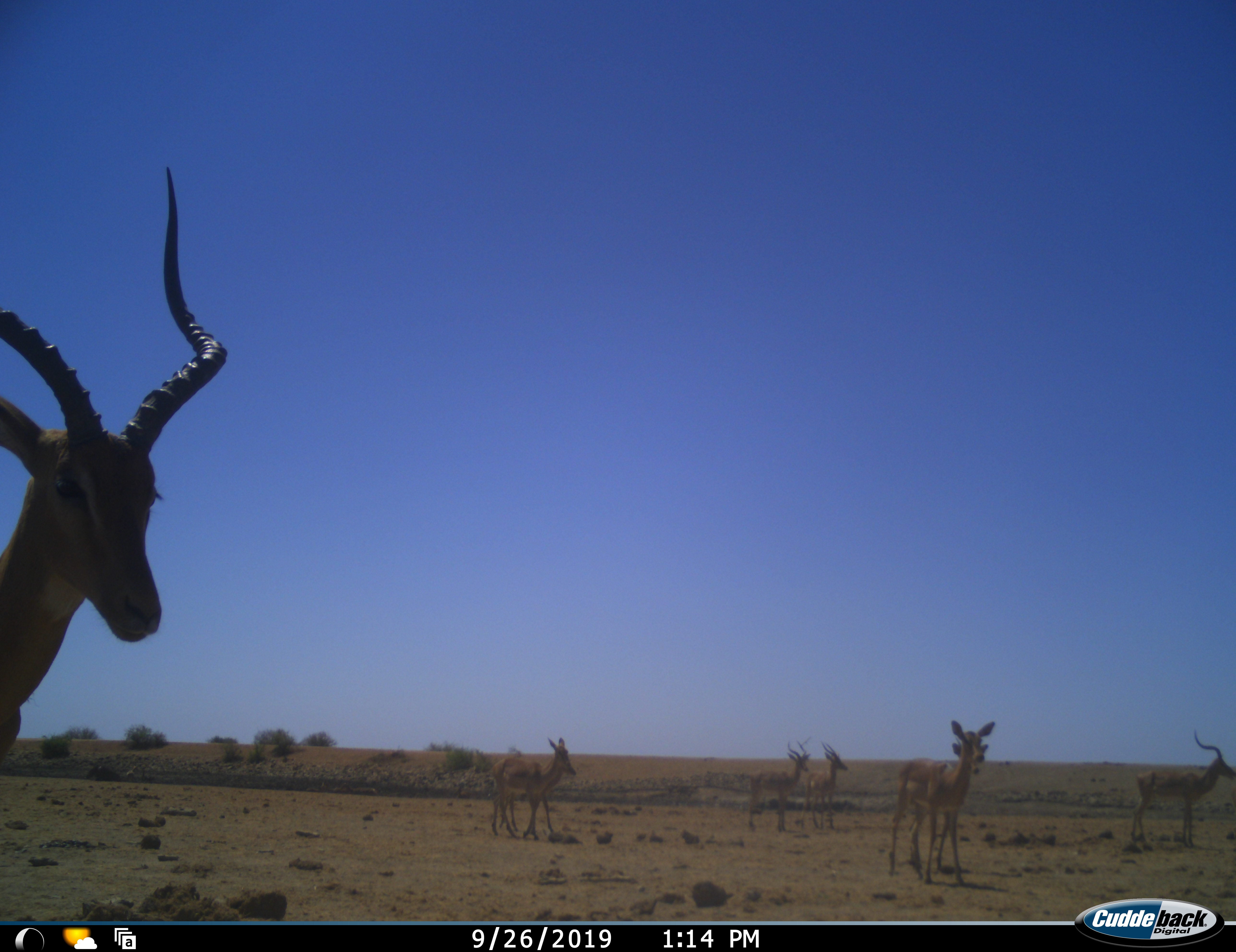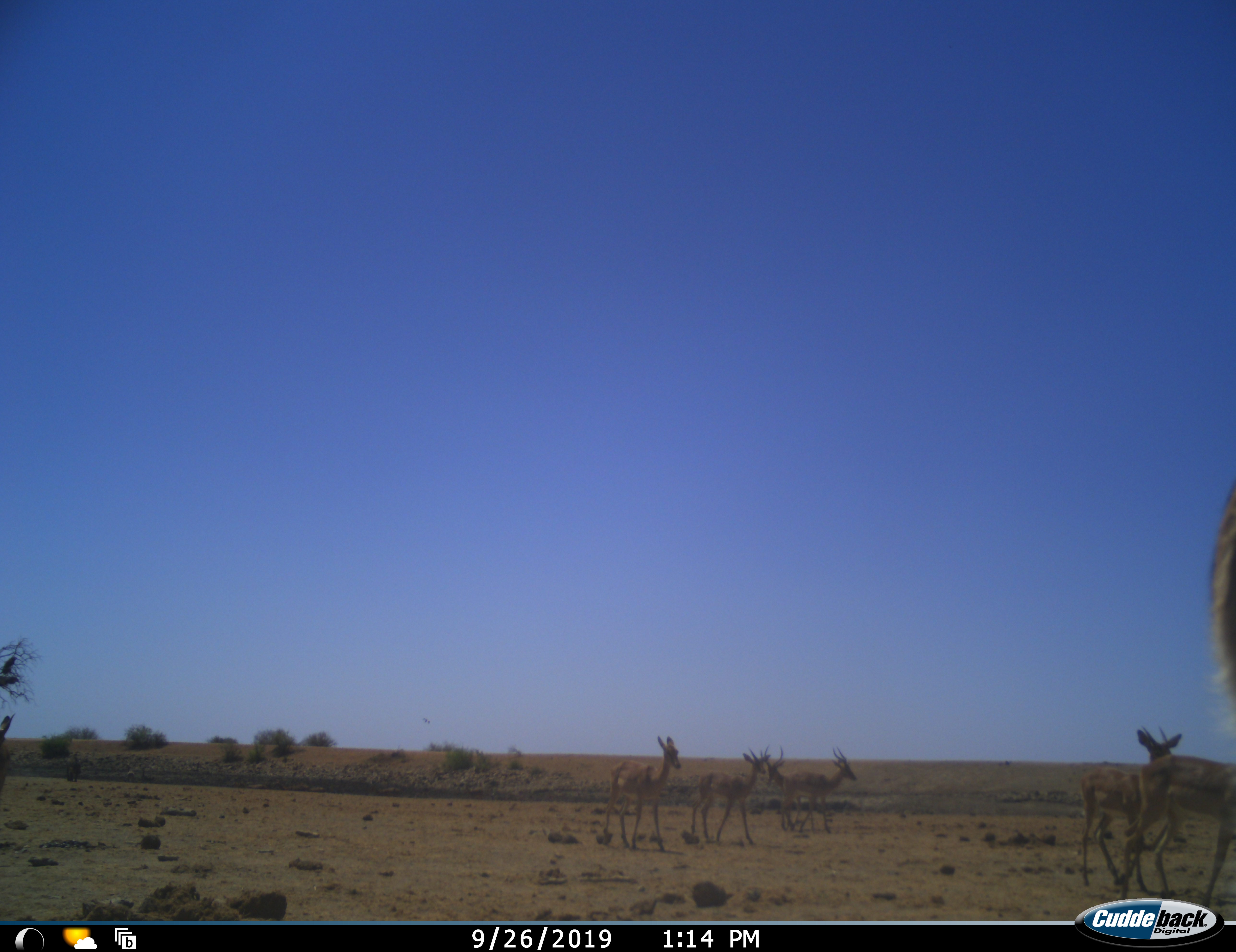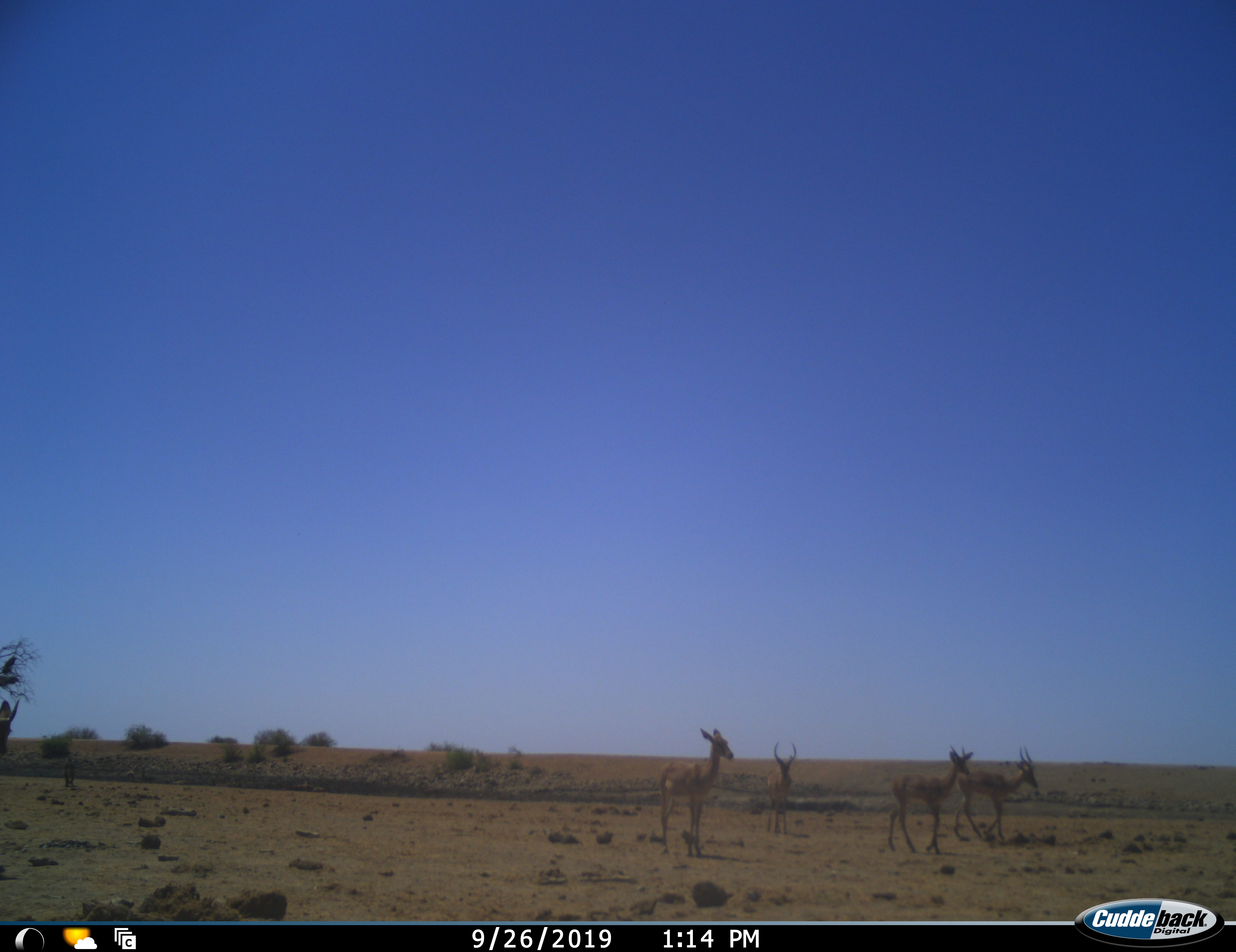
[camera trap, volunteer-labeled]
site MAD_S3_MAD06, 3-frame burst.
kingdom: Animalia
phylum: Chordata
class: Mammalia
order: Artiodactyla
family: Bovidae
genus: Aepyceros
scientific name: Aepyceros melampus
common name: impala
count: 7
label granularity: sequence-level